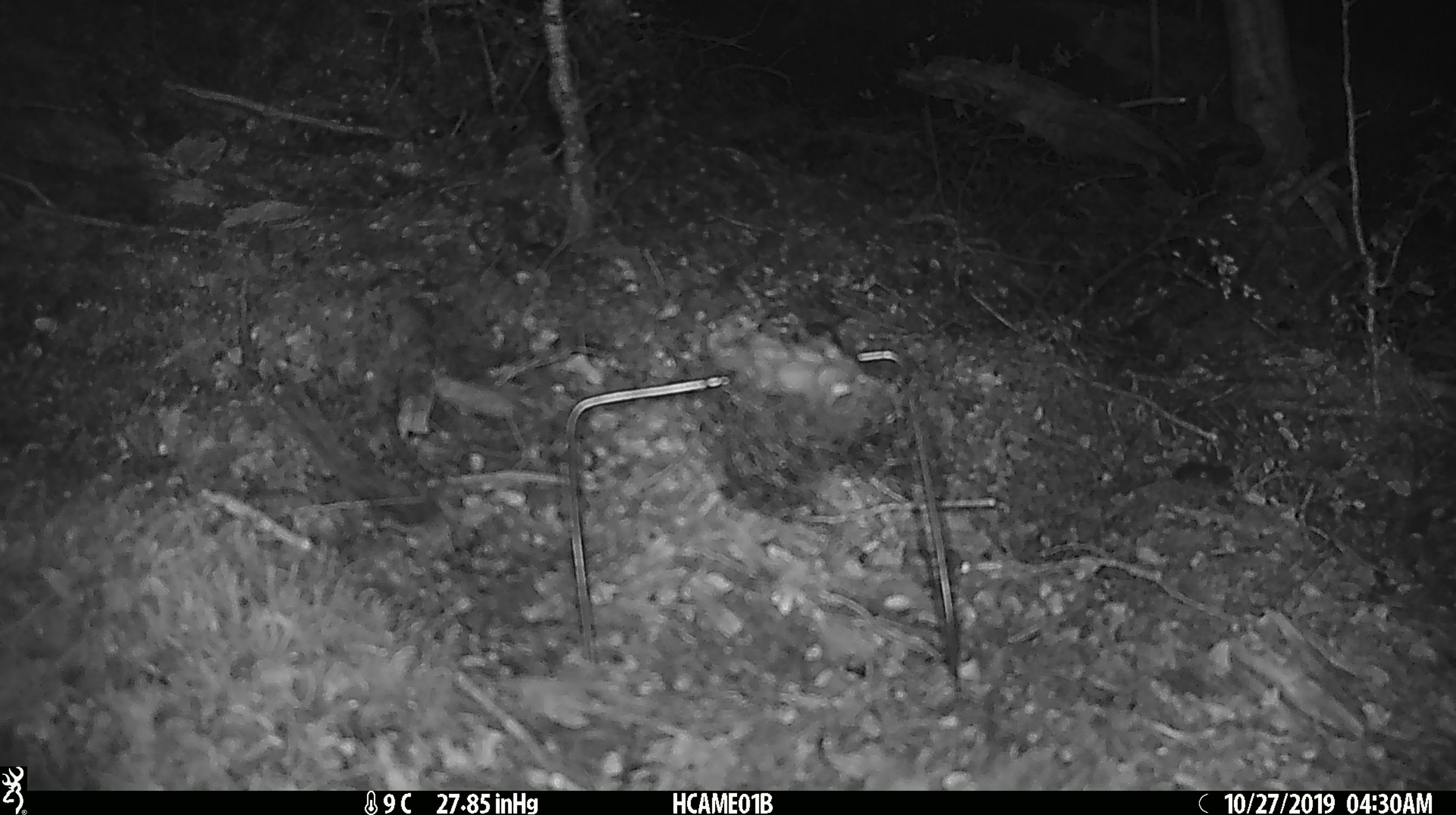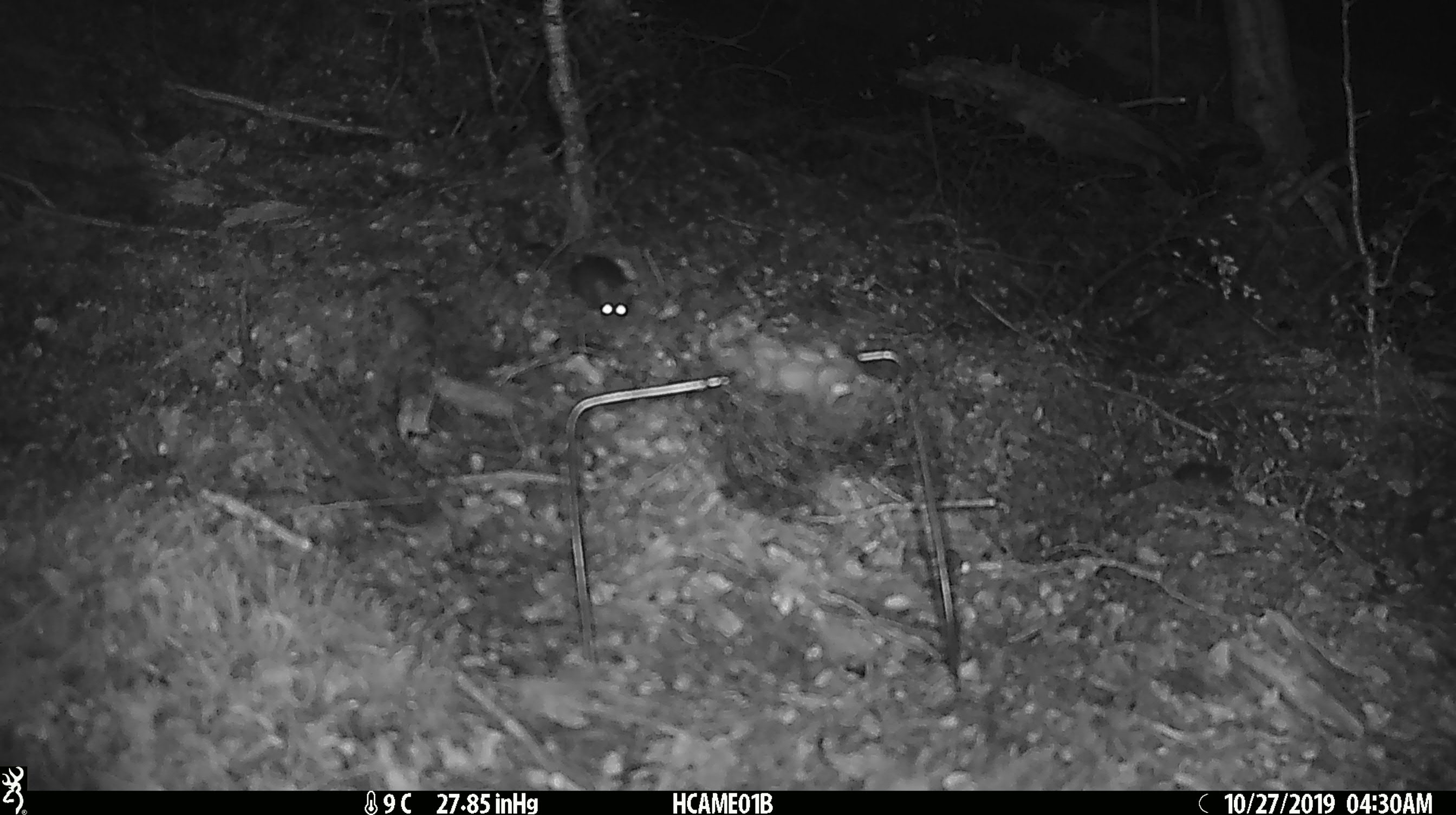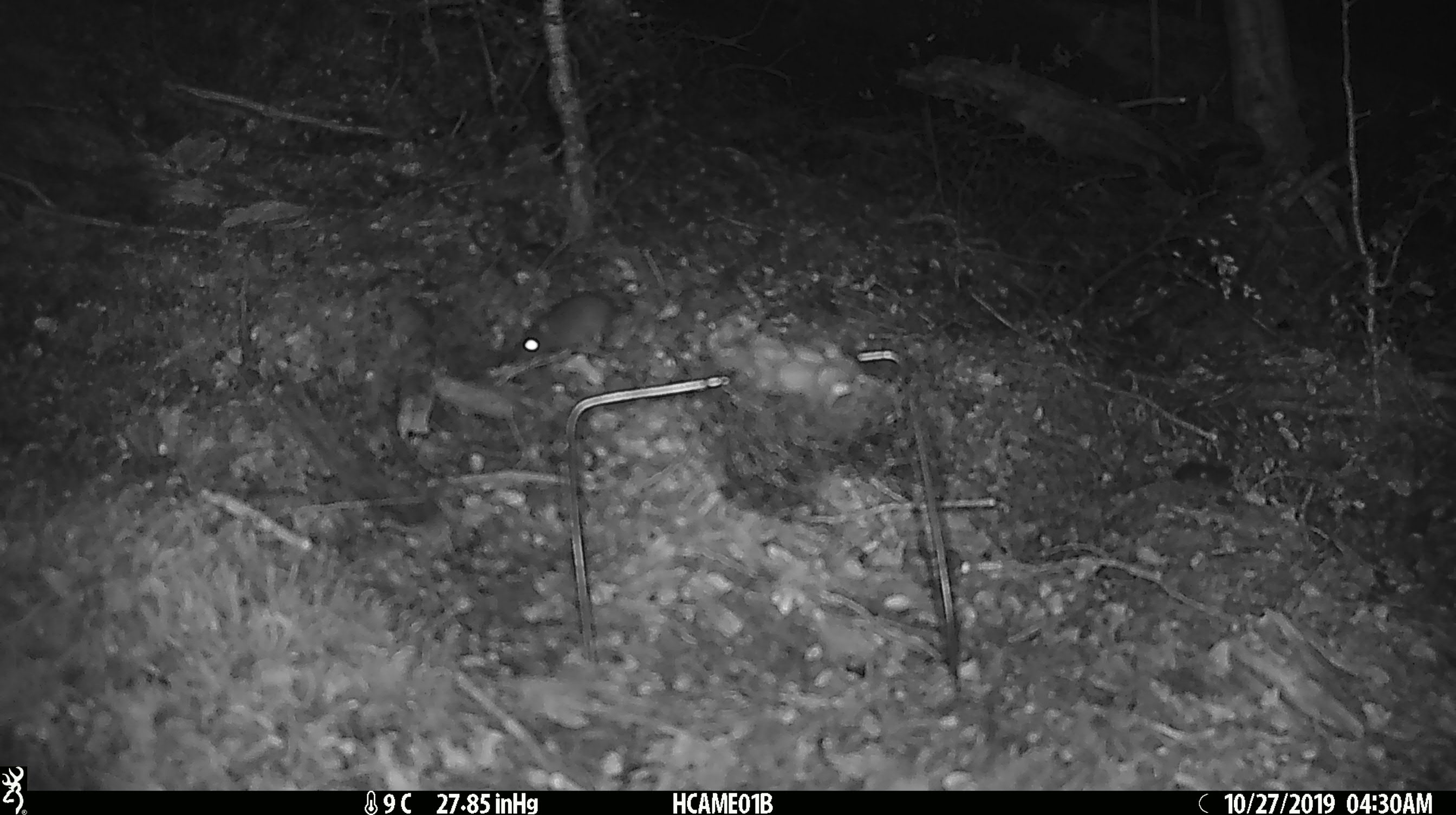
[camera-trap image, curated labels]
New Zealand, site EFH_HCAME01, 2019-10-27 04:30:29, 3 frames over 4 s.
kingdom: Animalia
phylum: Chordata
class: Mammalia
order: Rodentia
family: Muridae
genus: Mus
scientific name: Mus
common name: mouse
Mouse (Mus).